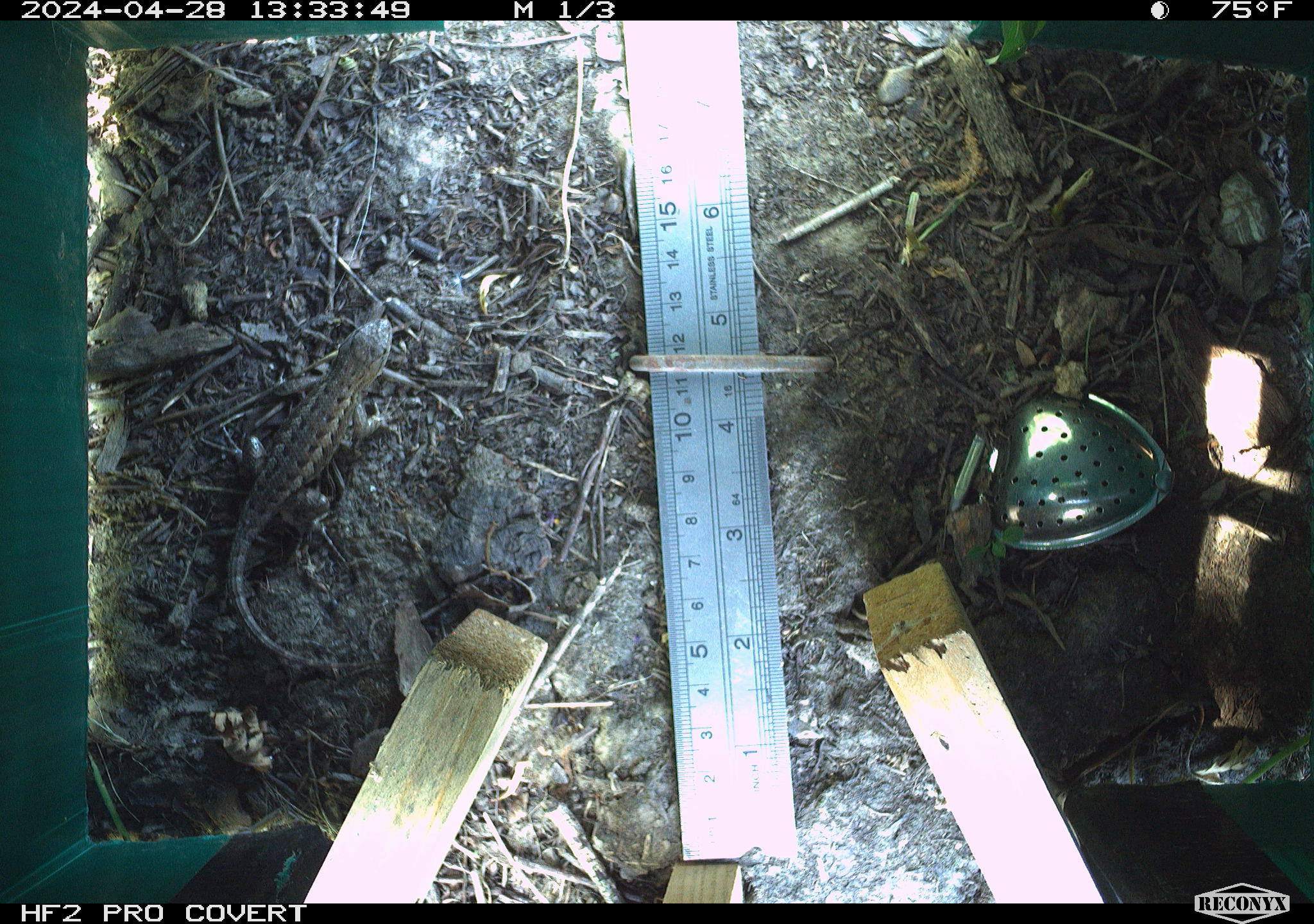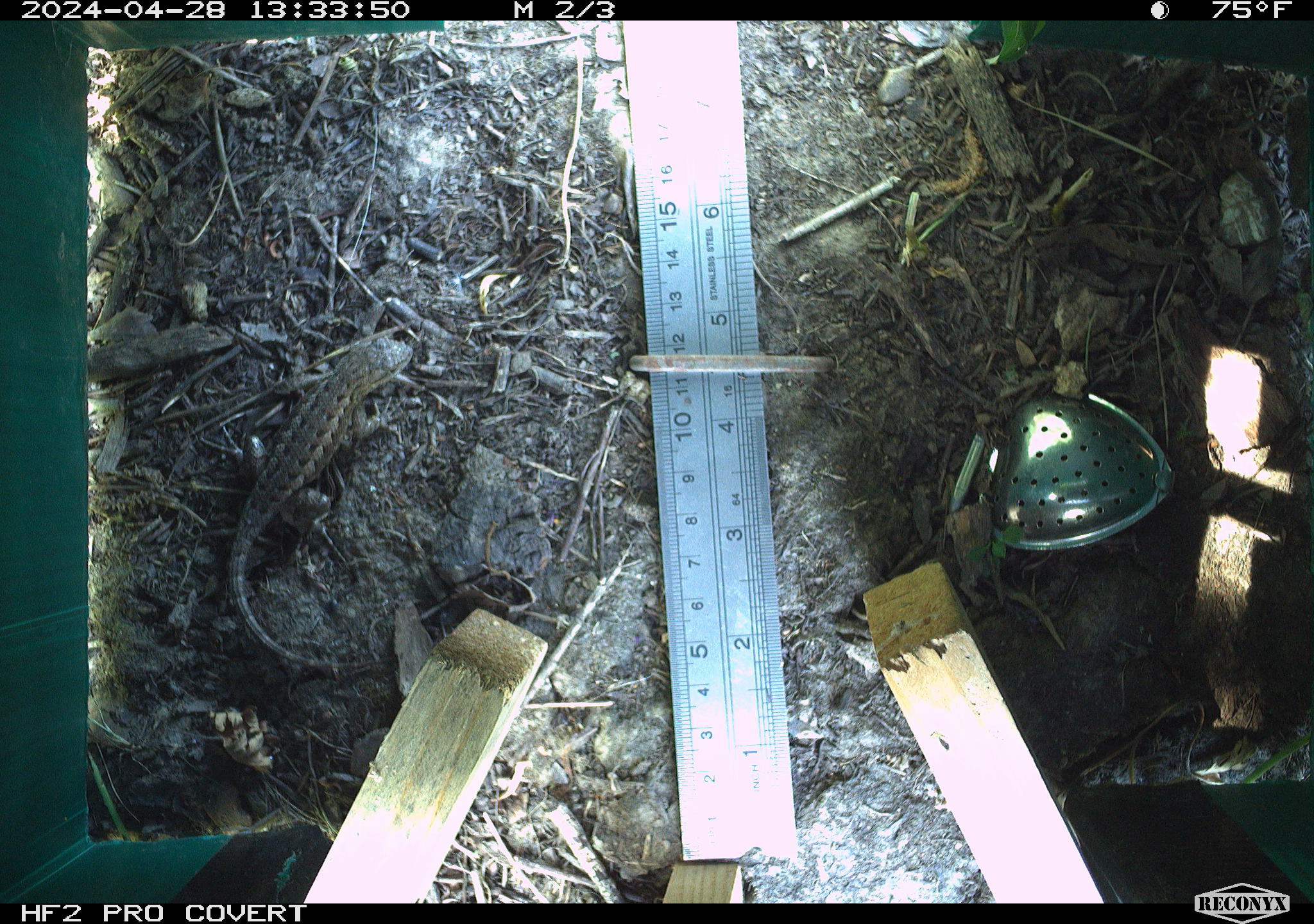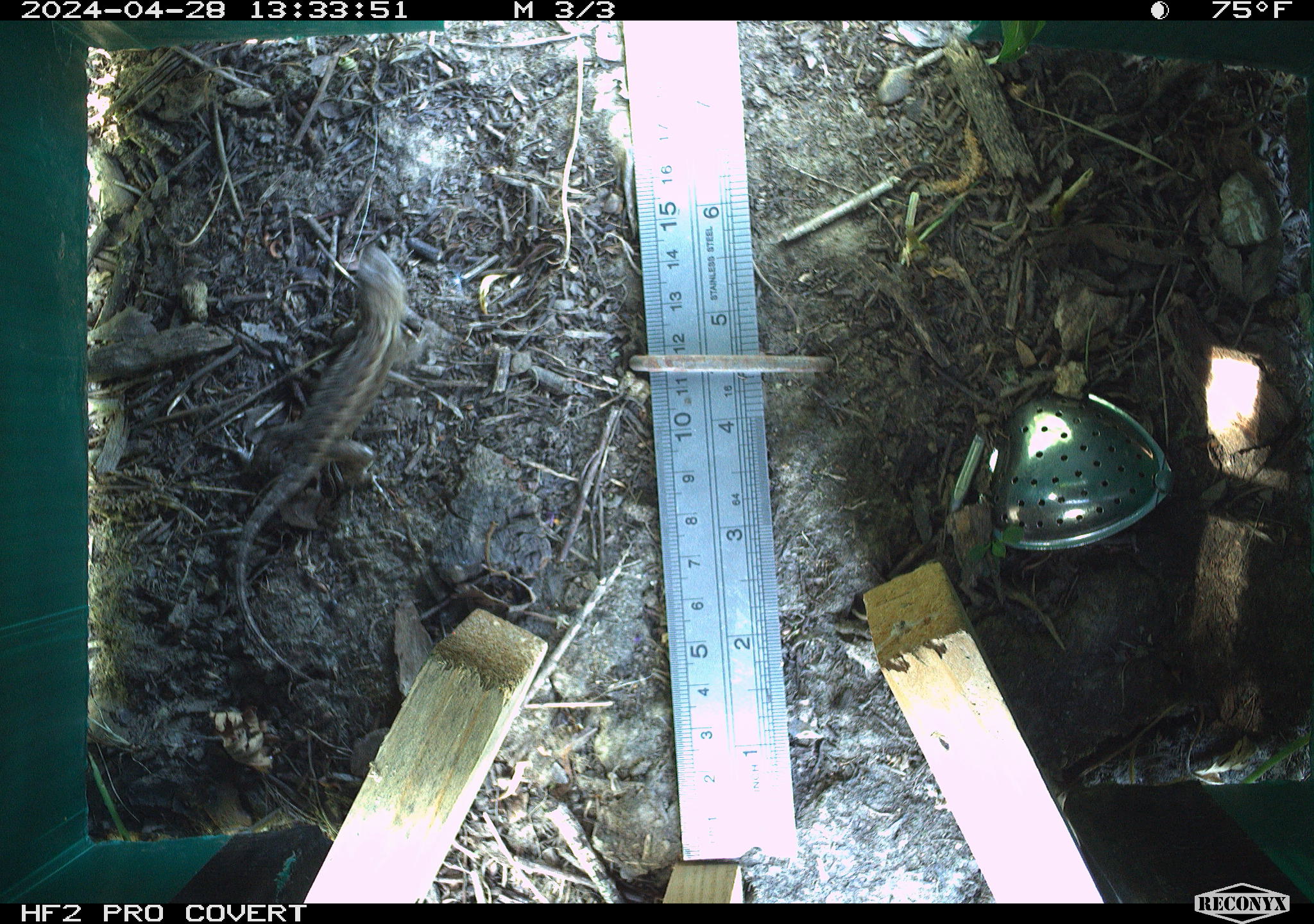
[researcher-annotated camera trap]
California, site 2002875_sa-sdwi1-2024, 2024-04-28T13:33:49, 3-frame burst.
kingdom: Animalia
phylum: Chordata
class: Reptilia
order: Squamata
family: Phrynosomatidae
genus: Sceloporus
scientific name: Sceloporus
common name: spiny lizards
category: sceloporus species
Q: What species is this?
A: Sceloporus species (spiny lizards) (Sceloporus).